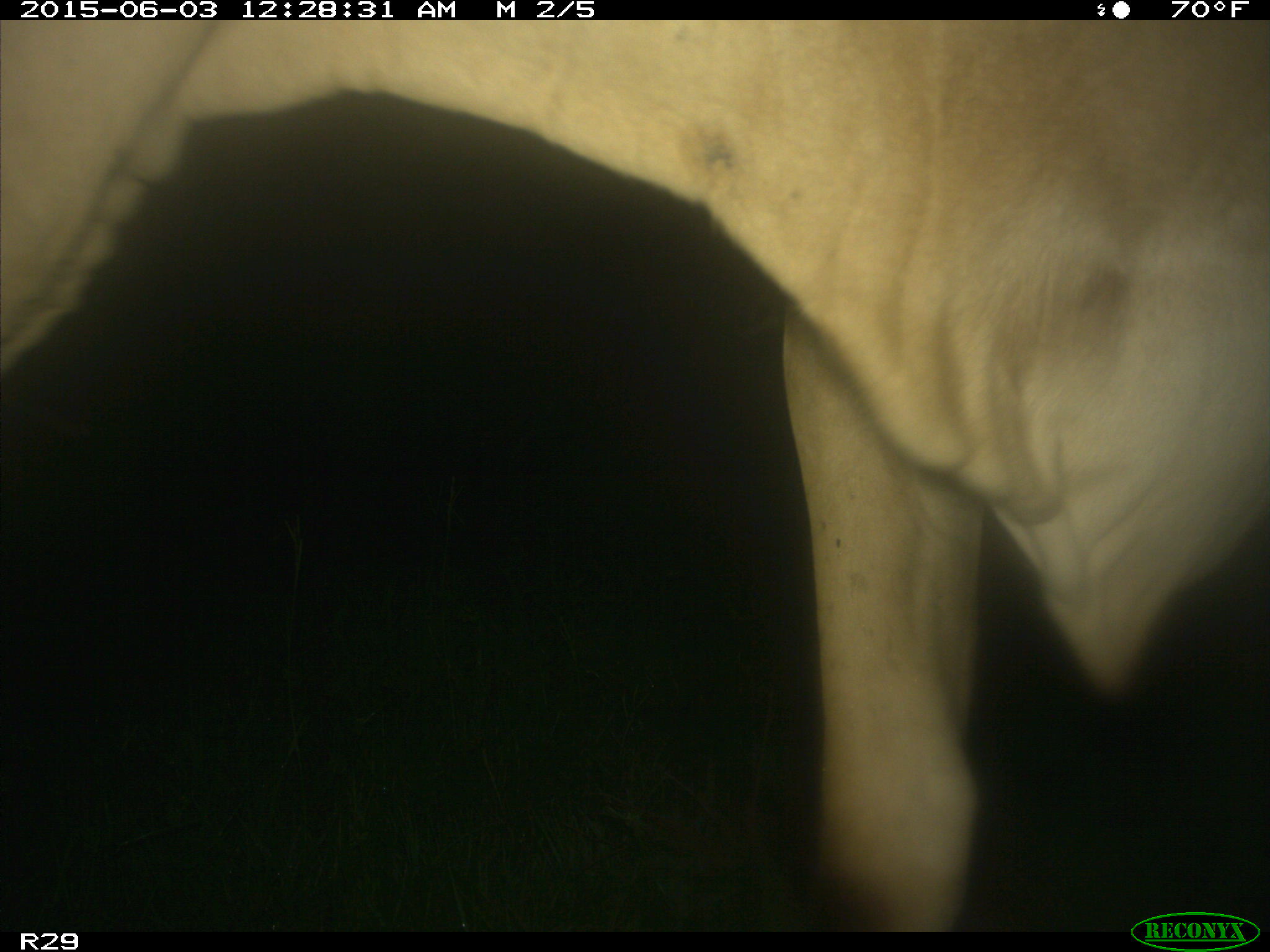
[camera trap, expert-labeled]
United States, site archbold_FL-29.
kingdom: Animalia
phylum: Chordata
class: Mammalia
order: Artiodactyla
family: Bovidae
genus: Bos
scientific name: Bos taurus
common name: domestic cow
Bos taurus (domestic cow).